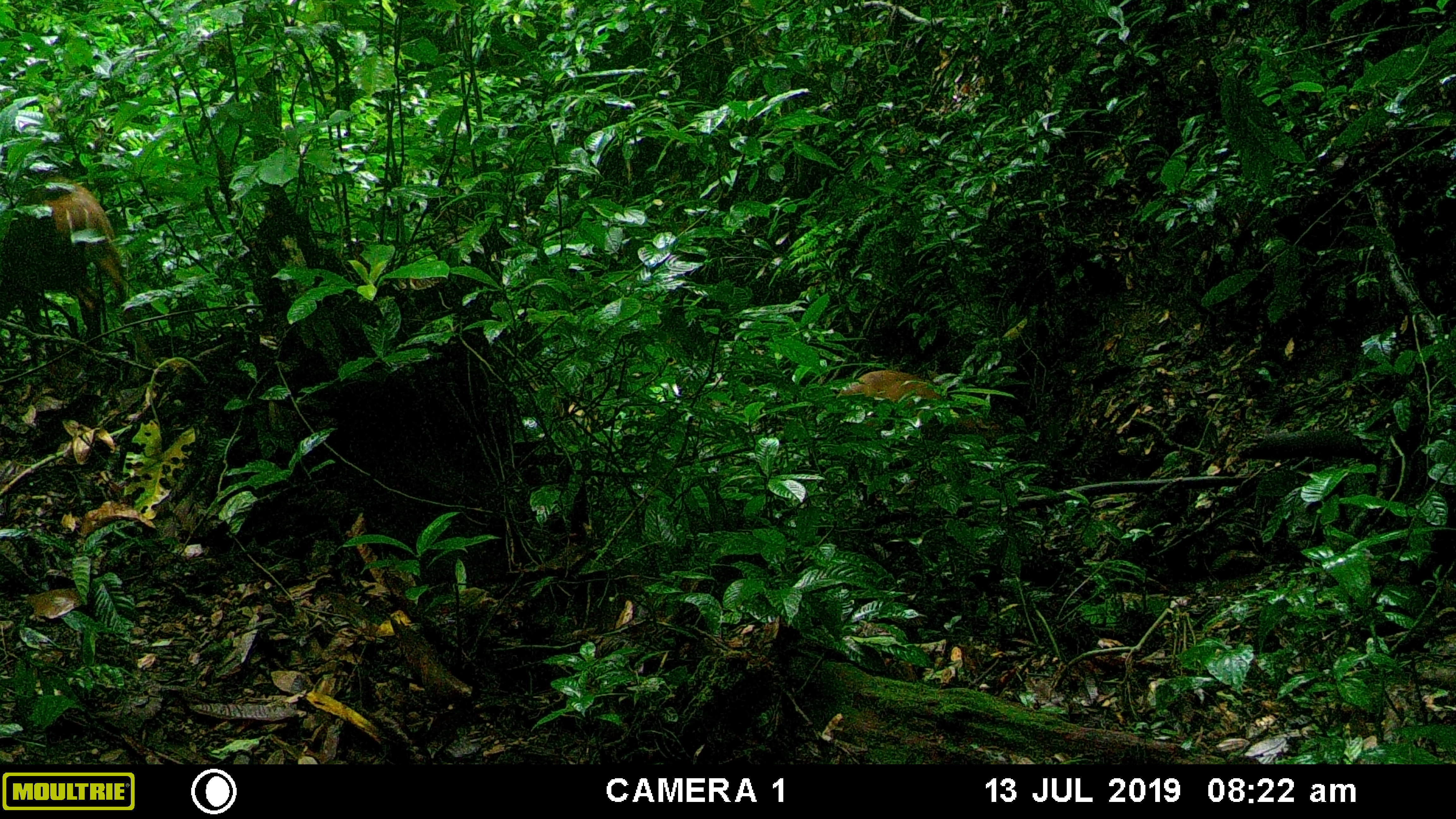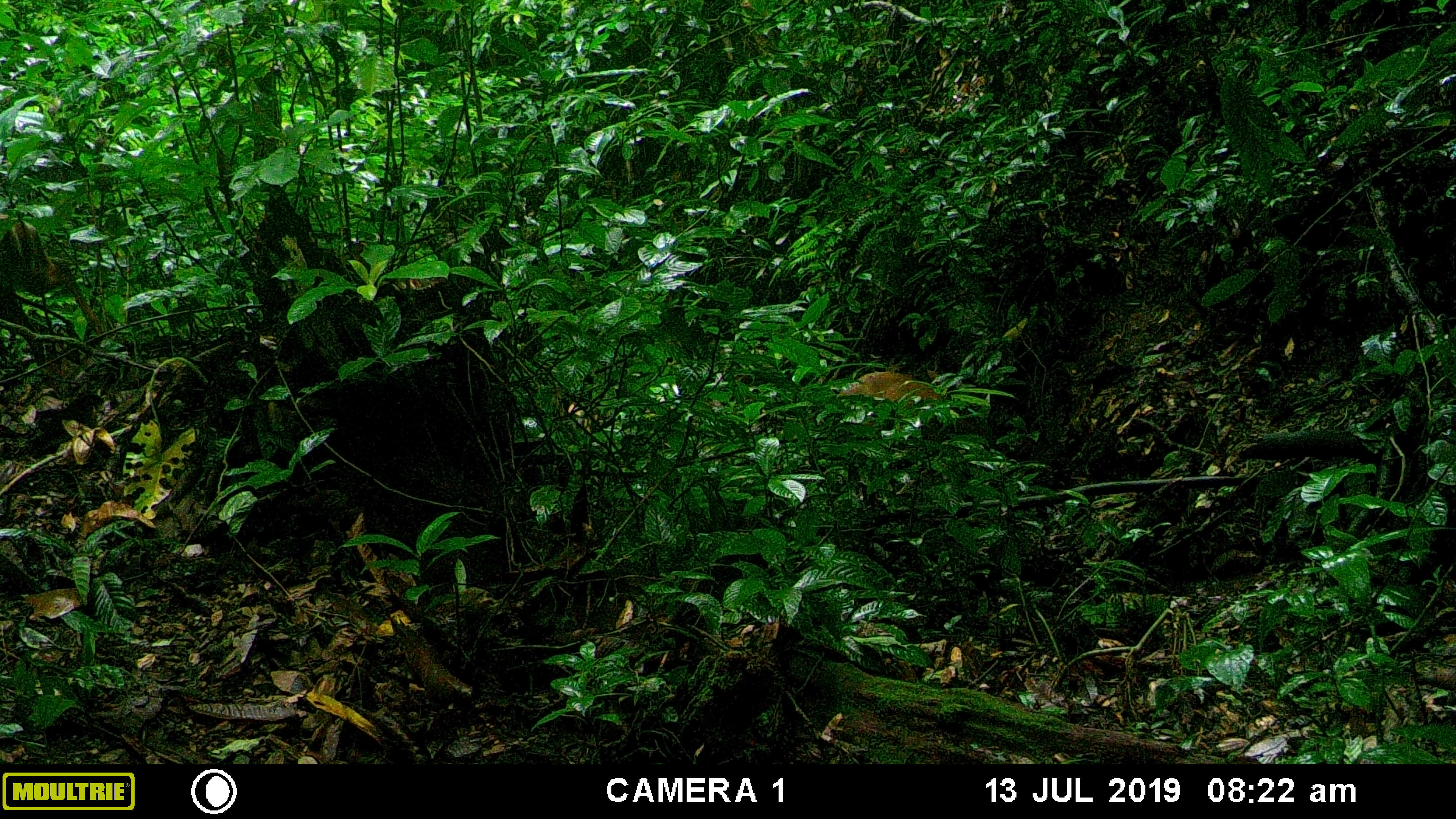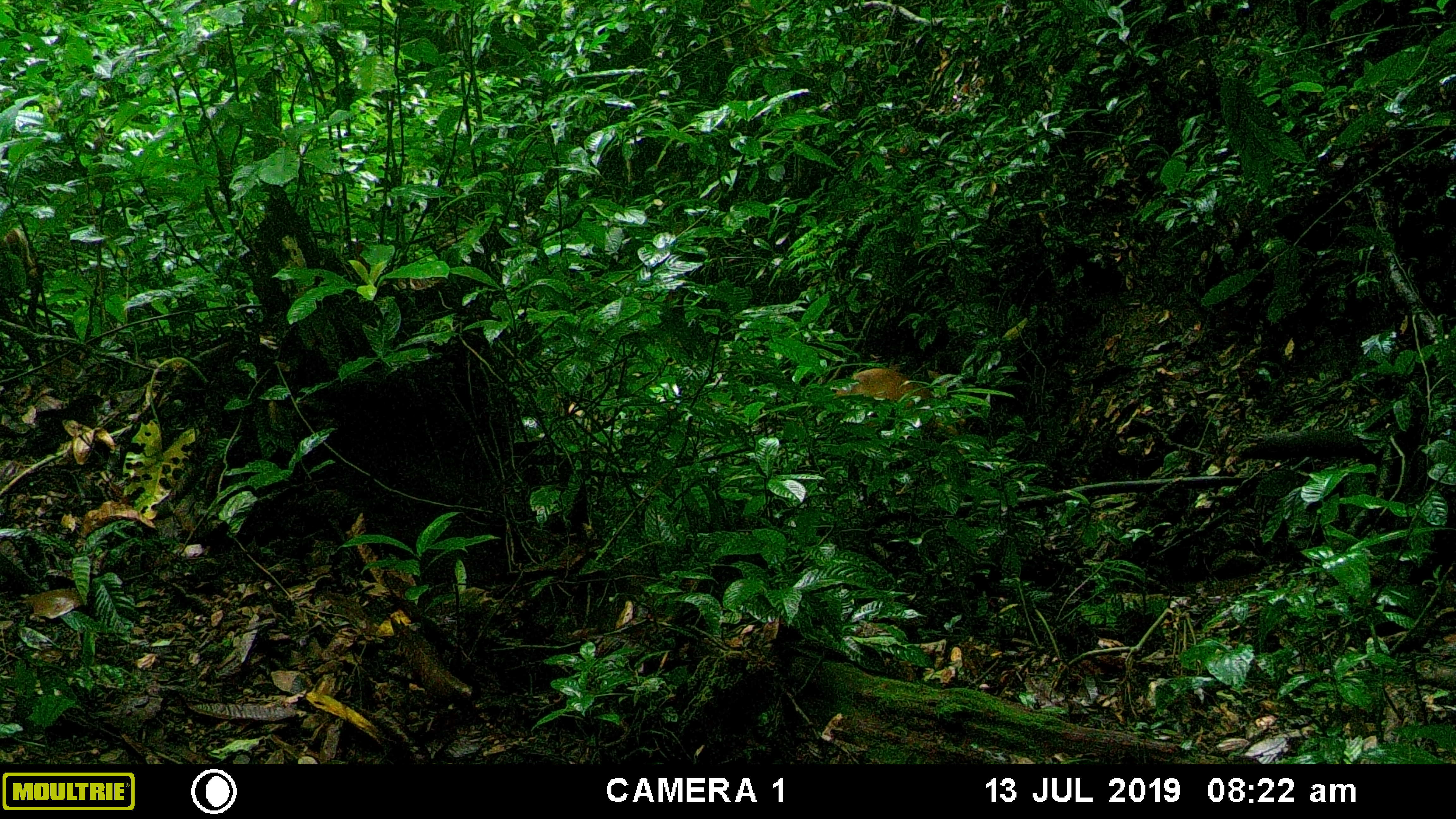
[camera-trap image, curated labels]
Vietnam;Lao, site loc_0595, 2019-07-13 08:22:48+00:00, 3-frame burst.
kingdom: Animalia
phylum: Chordata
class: Mammalia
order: Artiodactyla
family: Cervidae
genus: Muntiacus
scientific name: Muntiacus muntjak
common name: red muntjac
Red muntjac (Muntiacus muntjak). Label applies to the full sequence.